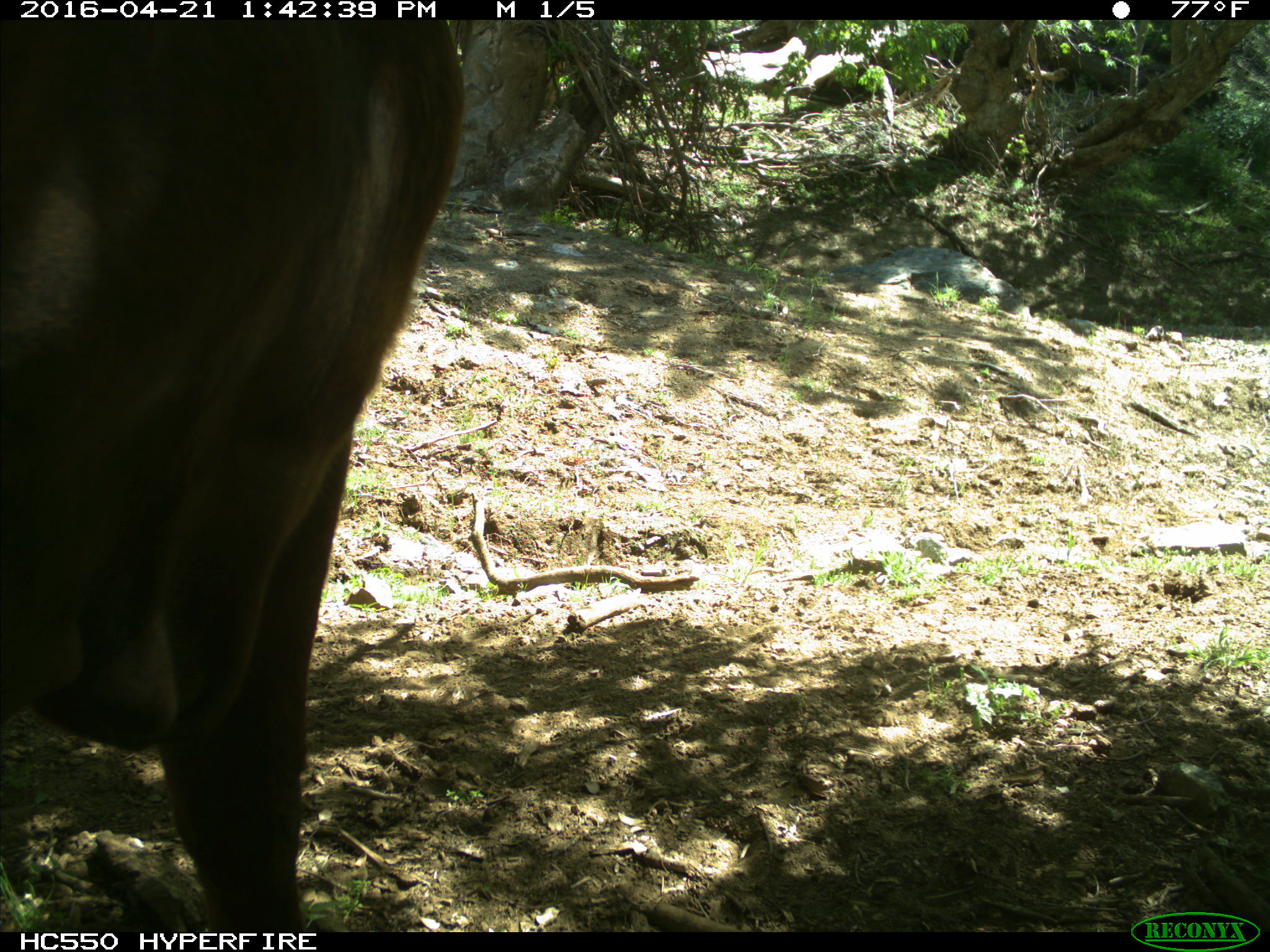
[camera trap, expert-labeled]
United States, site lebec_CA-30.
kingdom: Animalia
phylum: Chordata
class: Mammalia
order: Artiodactyla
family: Bovidae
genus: Bos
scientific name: Bos taurus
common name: domestic cow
Bos taurus (domestic cow).